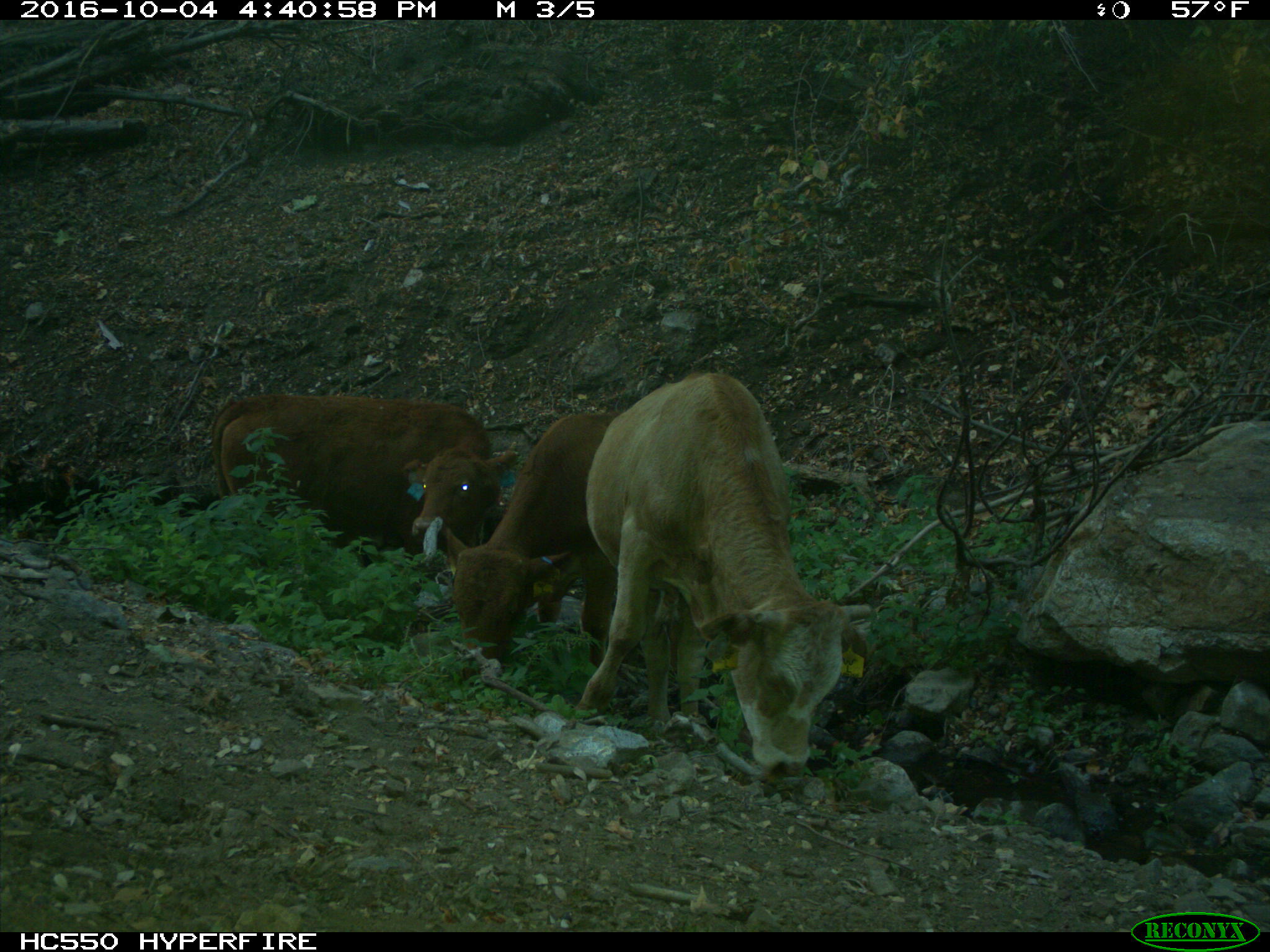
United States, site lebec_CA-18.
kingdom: Animalia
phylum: Chordata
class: Mammalia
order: Artiodactyla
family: Bovidae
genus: Bos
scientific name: Bos taurus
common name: domestic cow